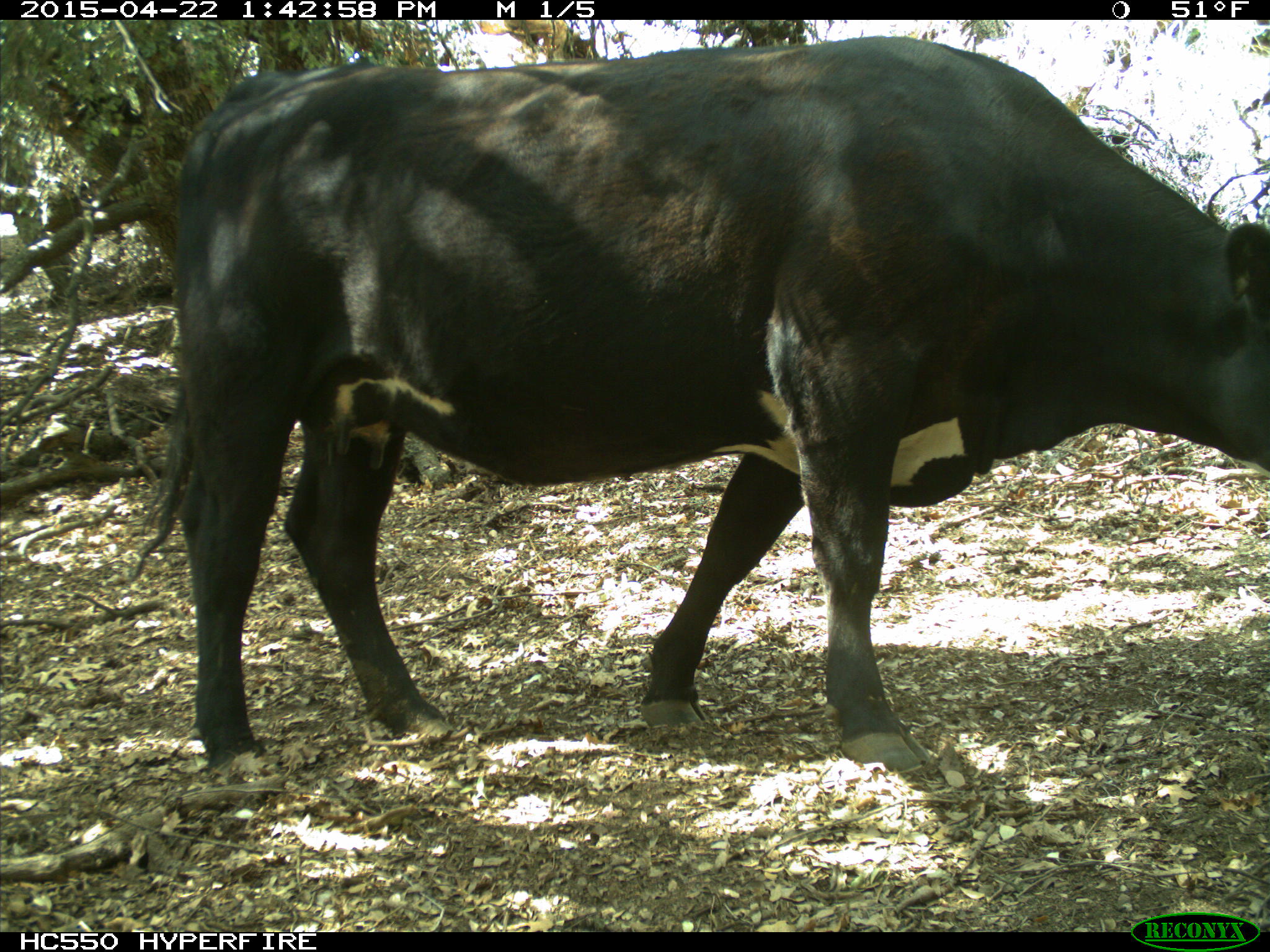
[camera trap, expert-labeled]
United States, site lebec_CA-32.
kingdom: Animalia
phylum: Chordata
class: Mammalia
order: Artiodactyla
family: Bovidae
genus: Bos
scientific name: Bos taurus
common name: domestic cow